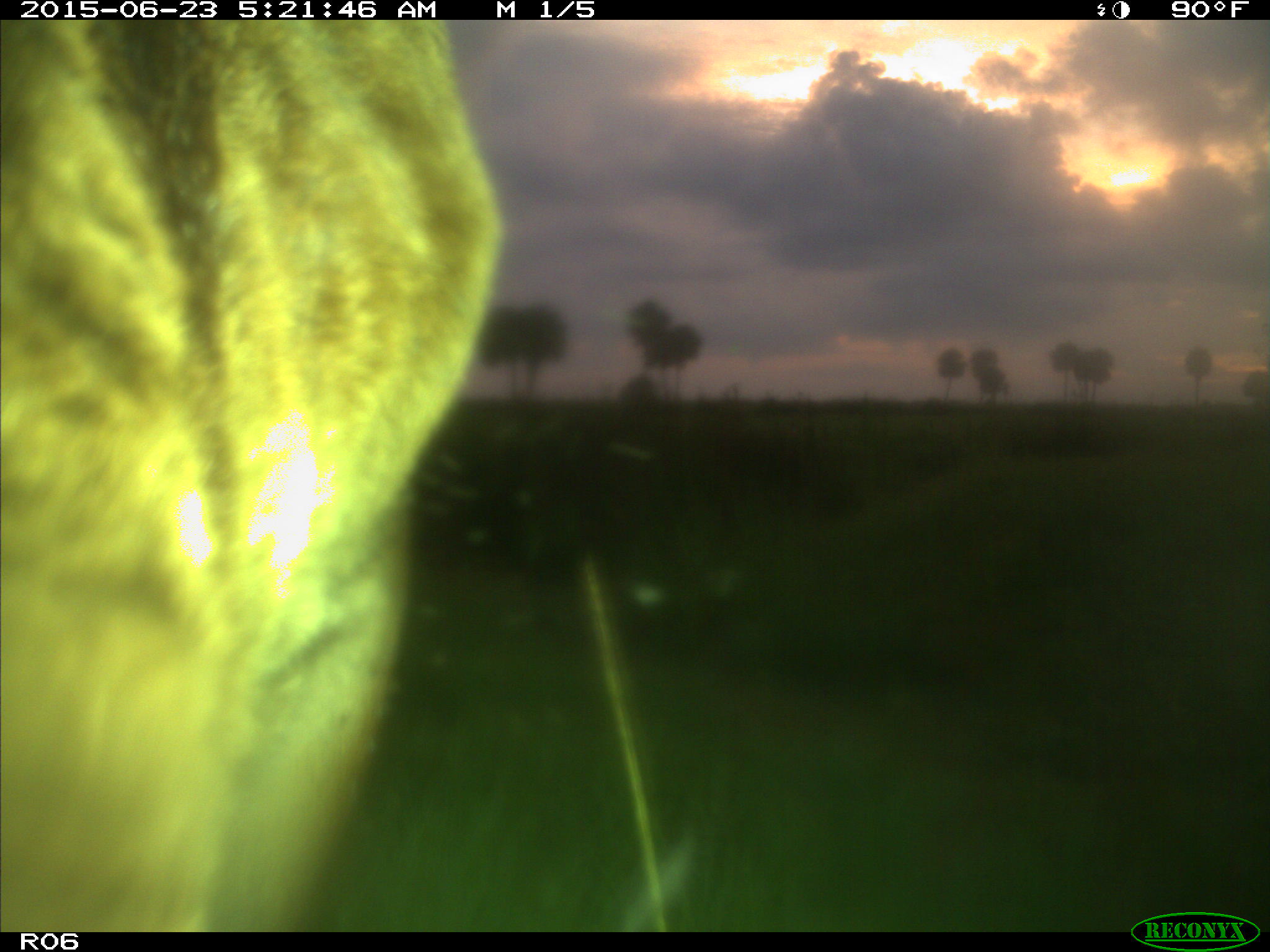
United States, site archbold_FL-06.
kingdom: Animalia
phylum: Chordata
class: Mammalia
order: Artiodactyla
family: Bovidae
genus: Bos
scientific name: Bos taurus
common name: domestic cow